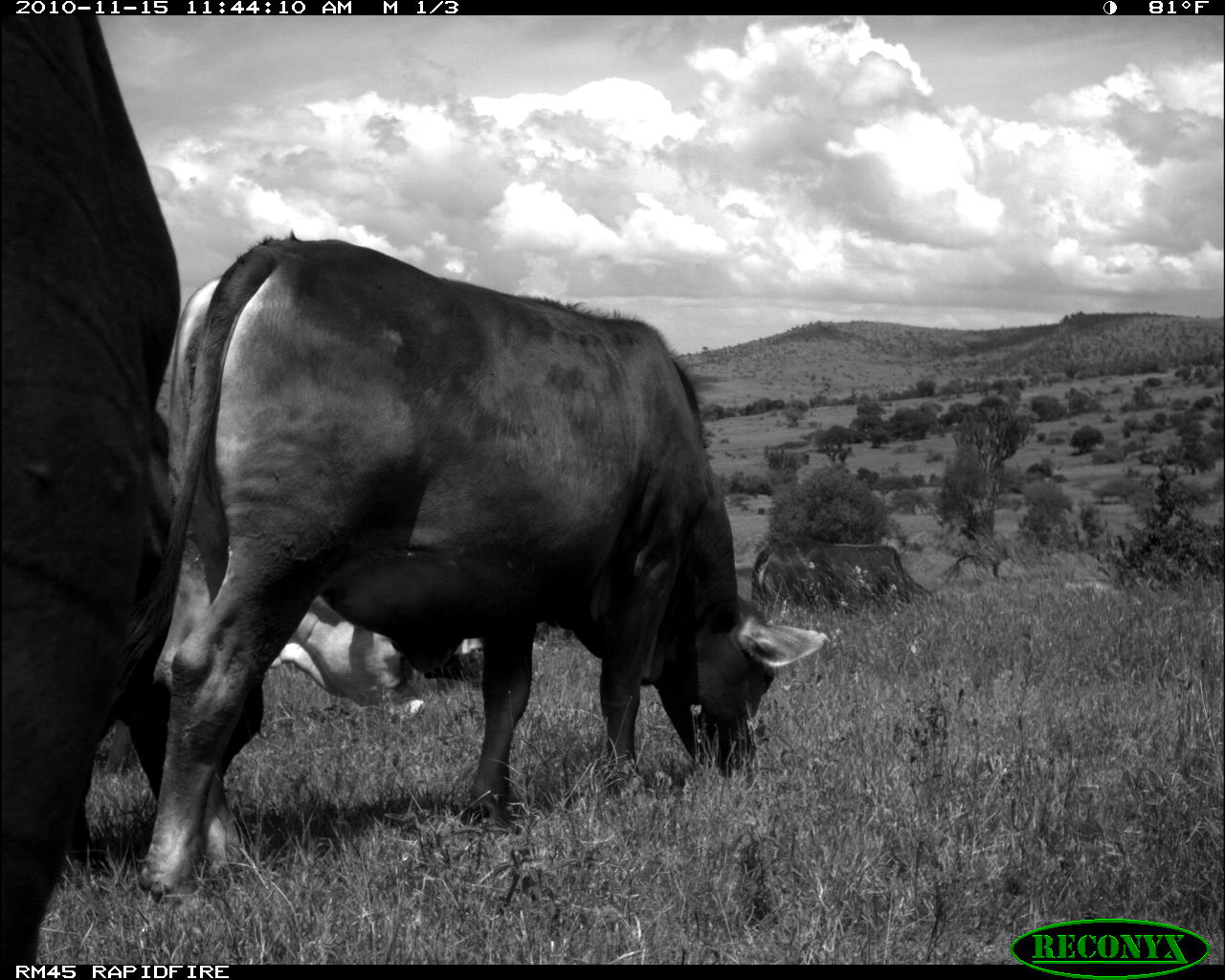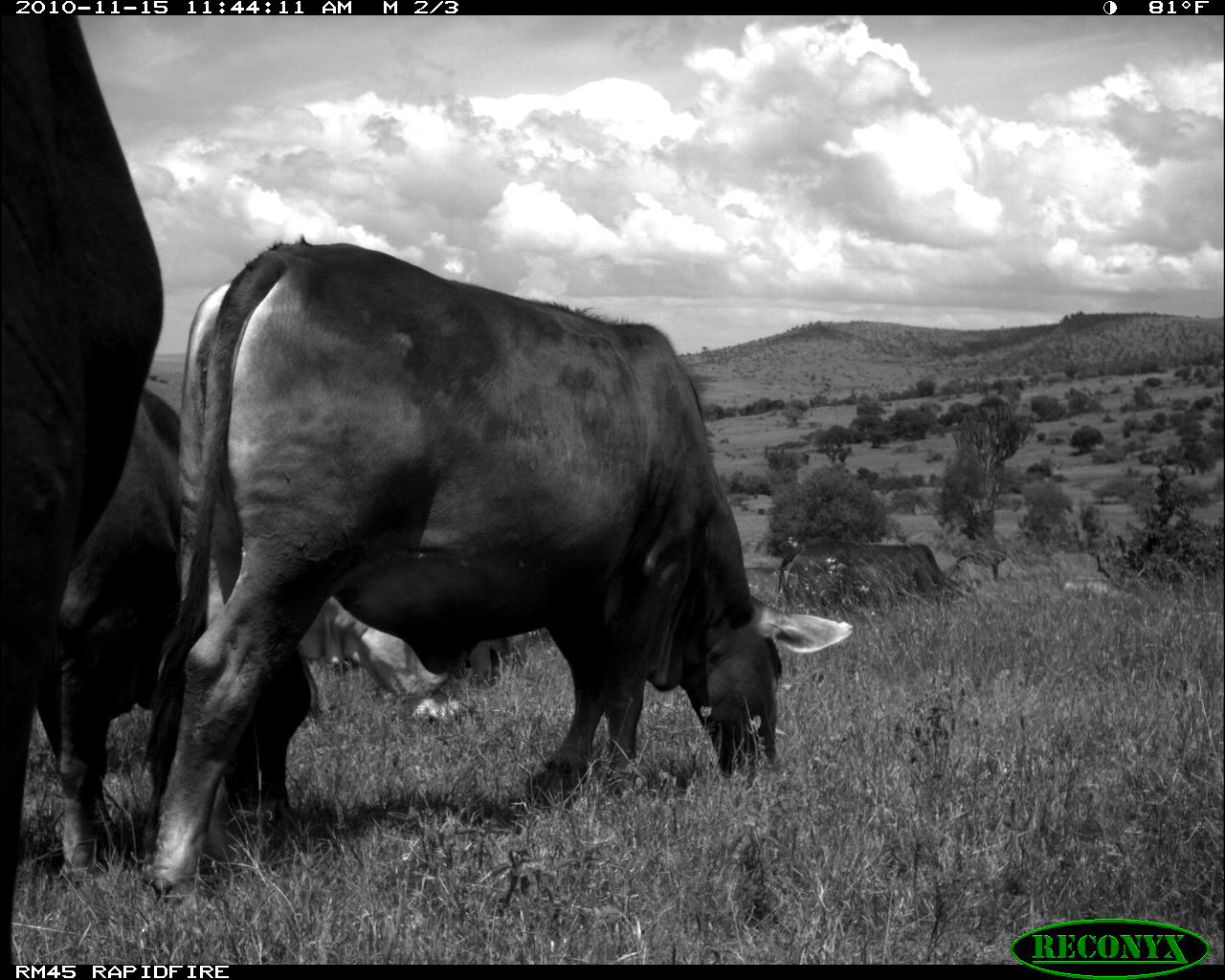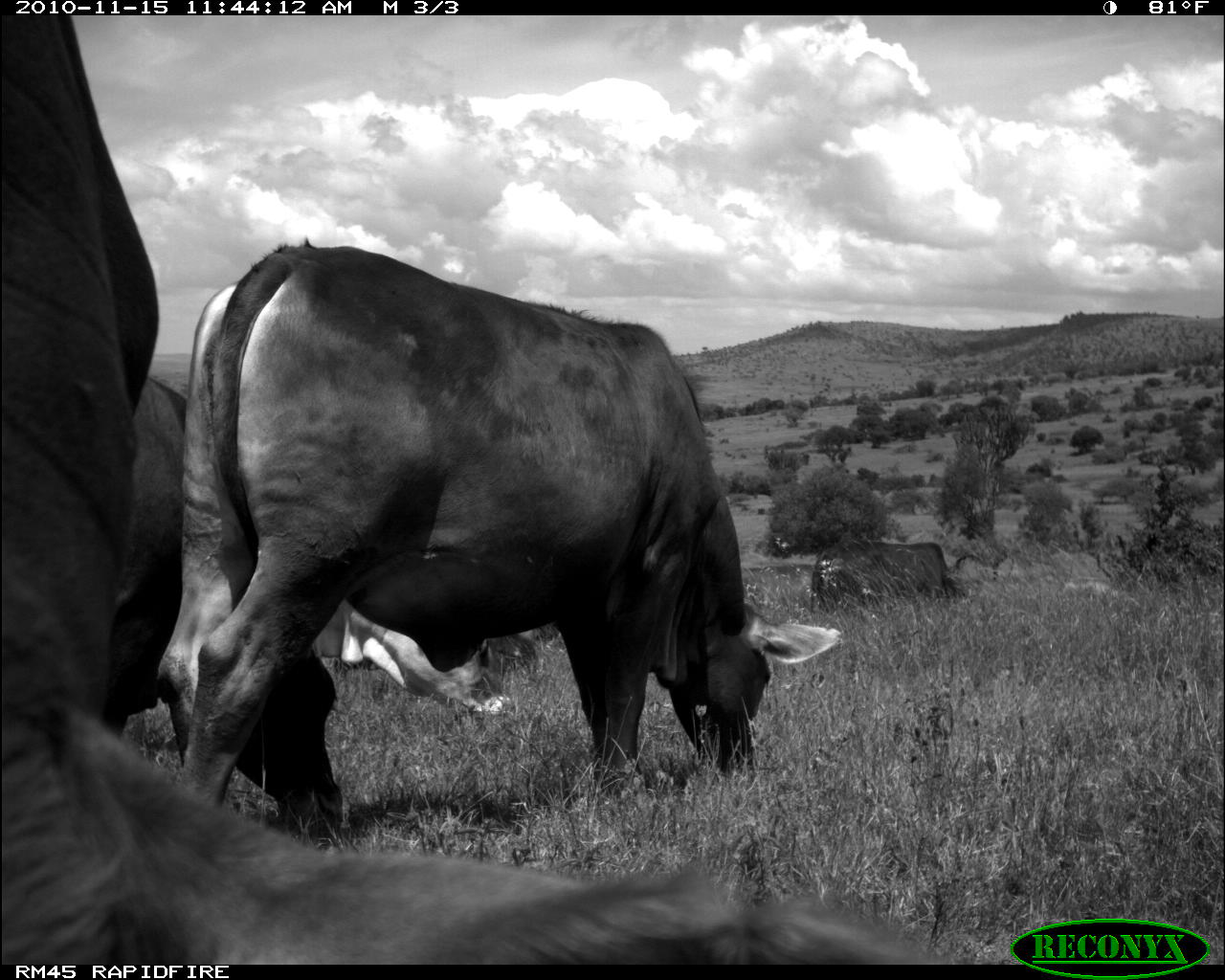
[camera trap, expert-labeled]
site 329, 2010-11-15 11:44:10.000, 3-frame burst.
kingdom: Animalia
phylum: Chordata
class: Mammalia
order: Artiodactyla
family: Bovidae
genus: Bos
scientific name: Bos taurus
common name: domestic cattle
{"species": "Bos taurus (domestic cattle)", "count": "3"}